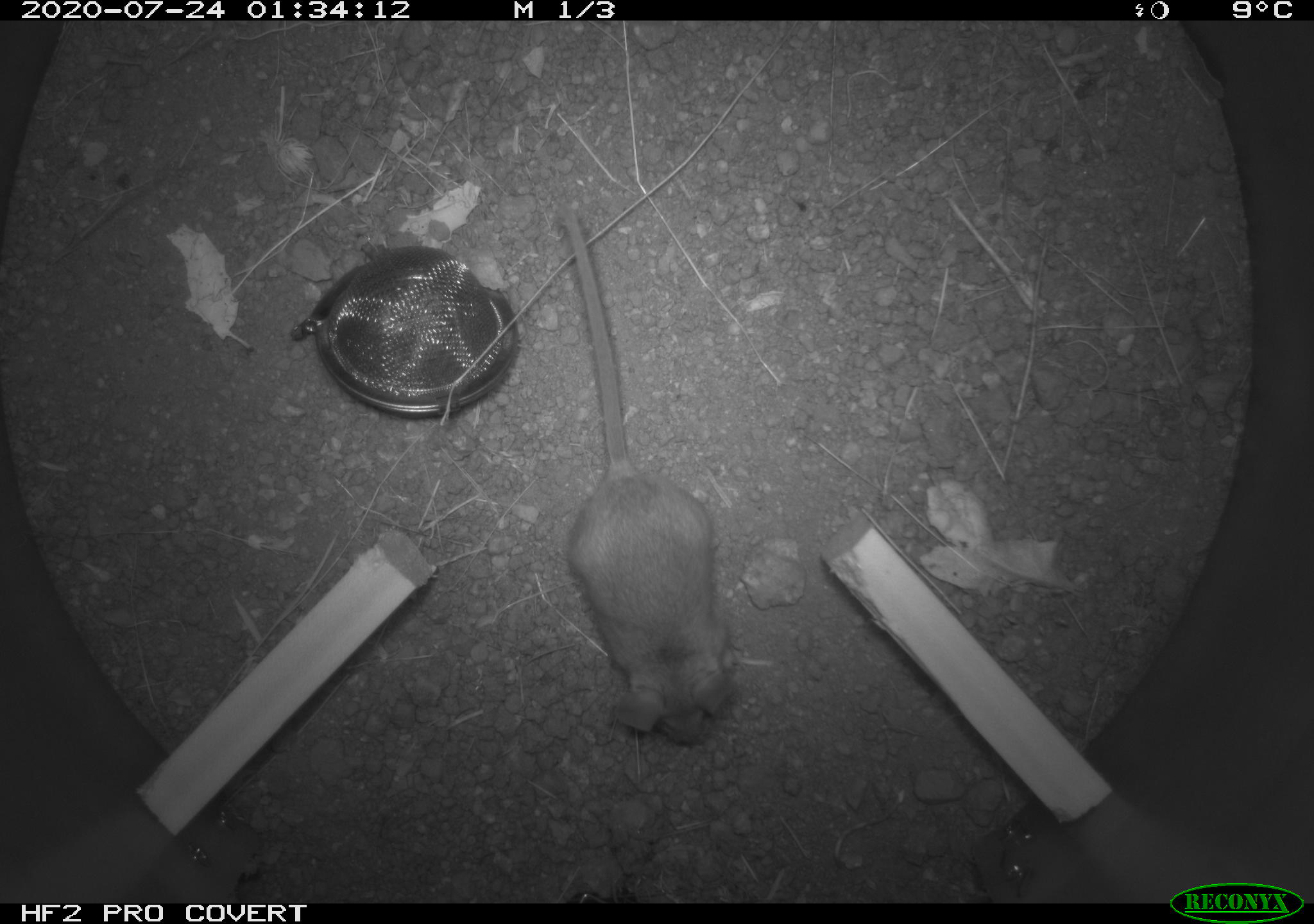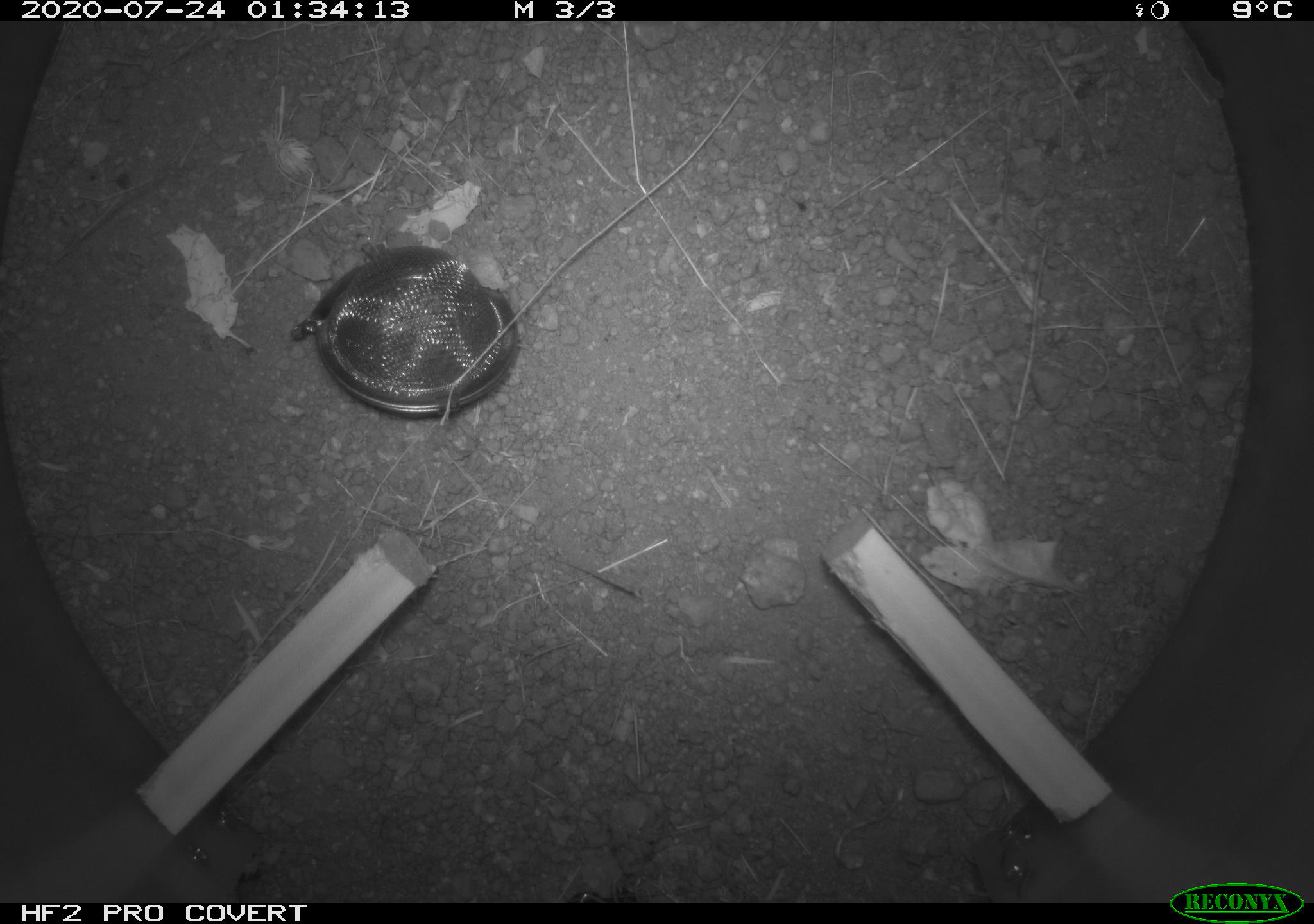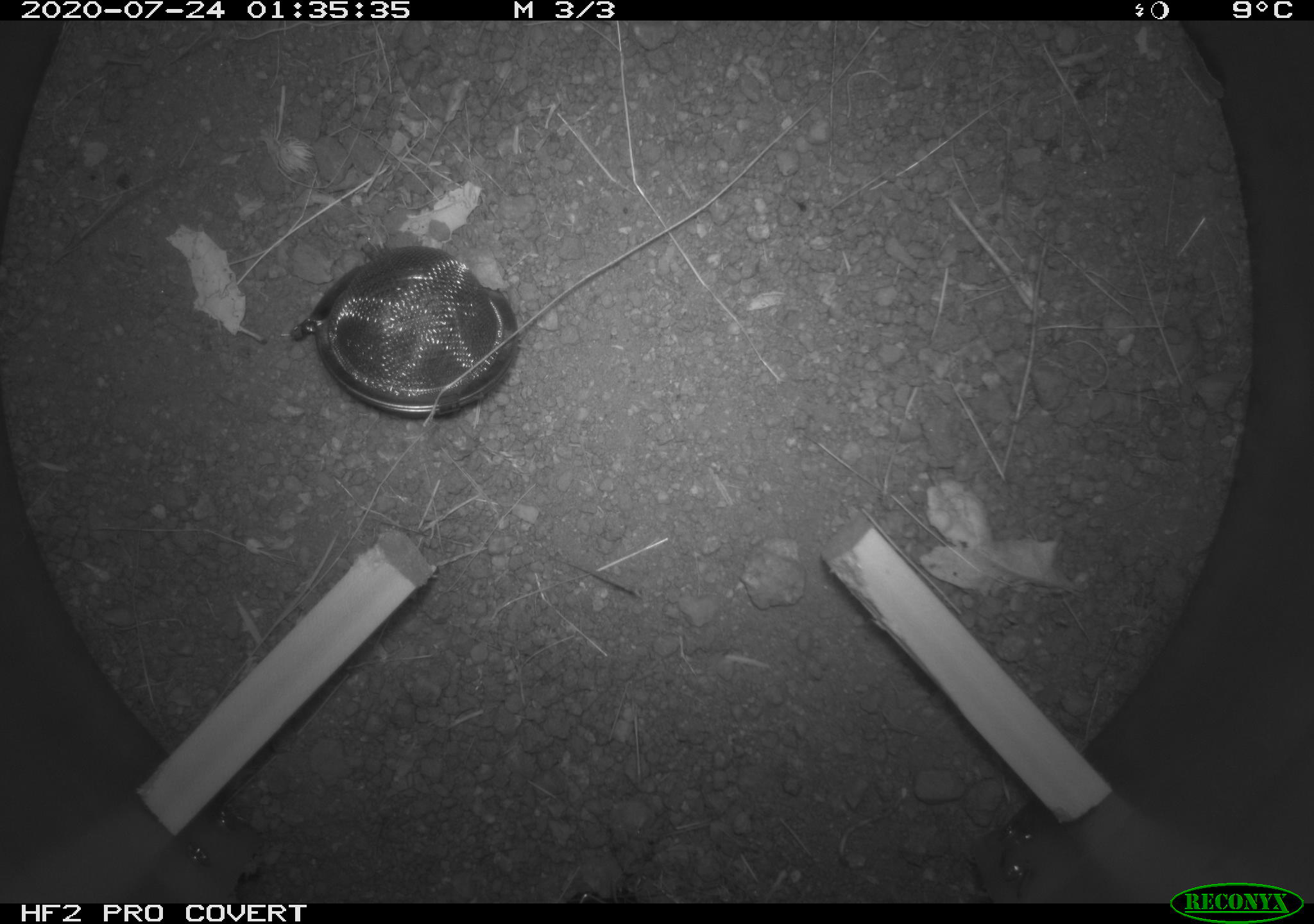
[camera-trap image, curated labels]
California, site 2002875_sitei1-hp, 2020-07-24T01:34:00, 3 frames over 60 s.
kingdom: Animalia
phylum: Chordata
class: Mammalia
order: Rodentia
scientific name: Rodentia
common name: rodent